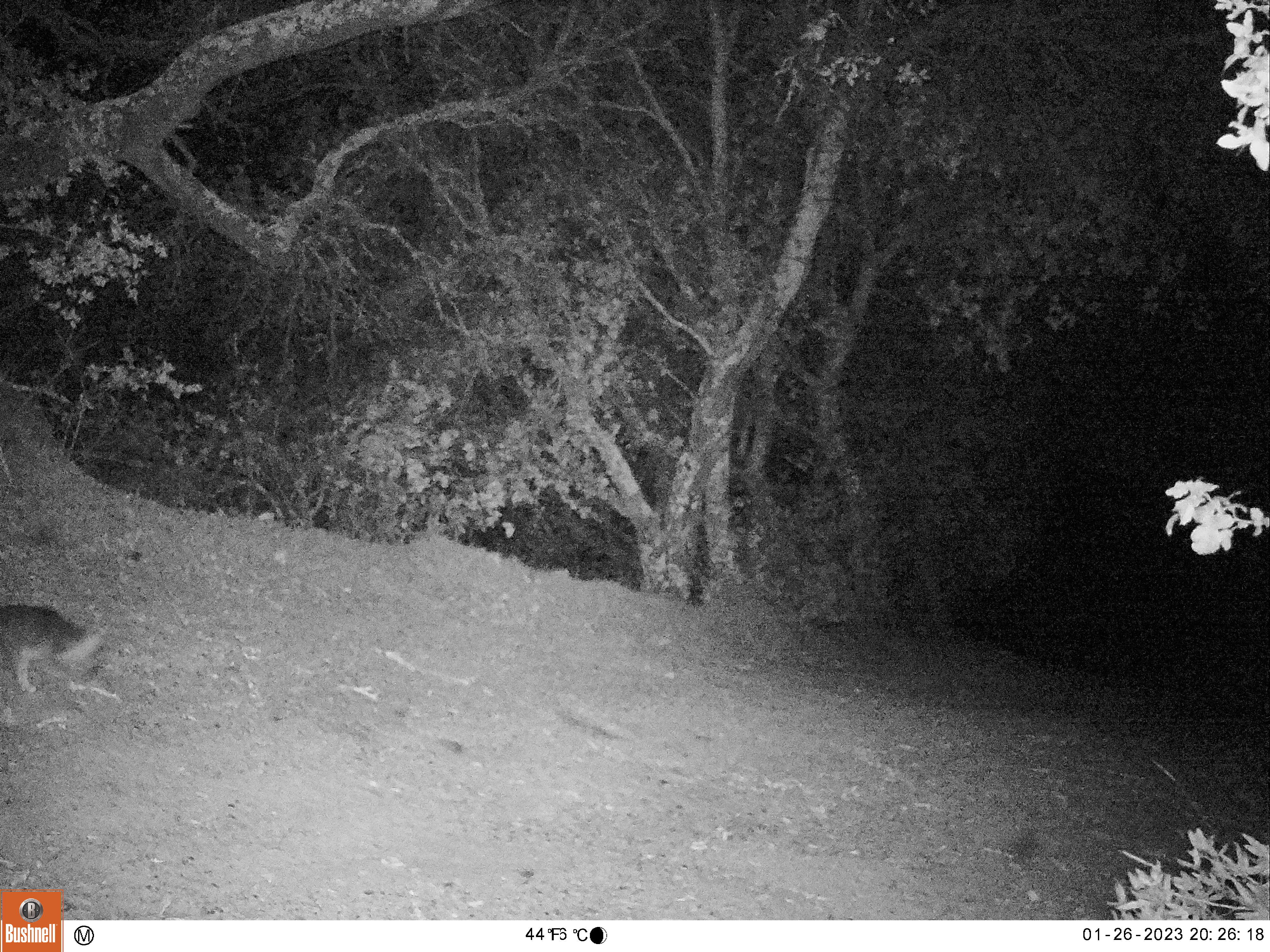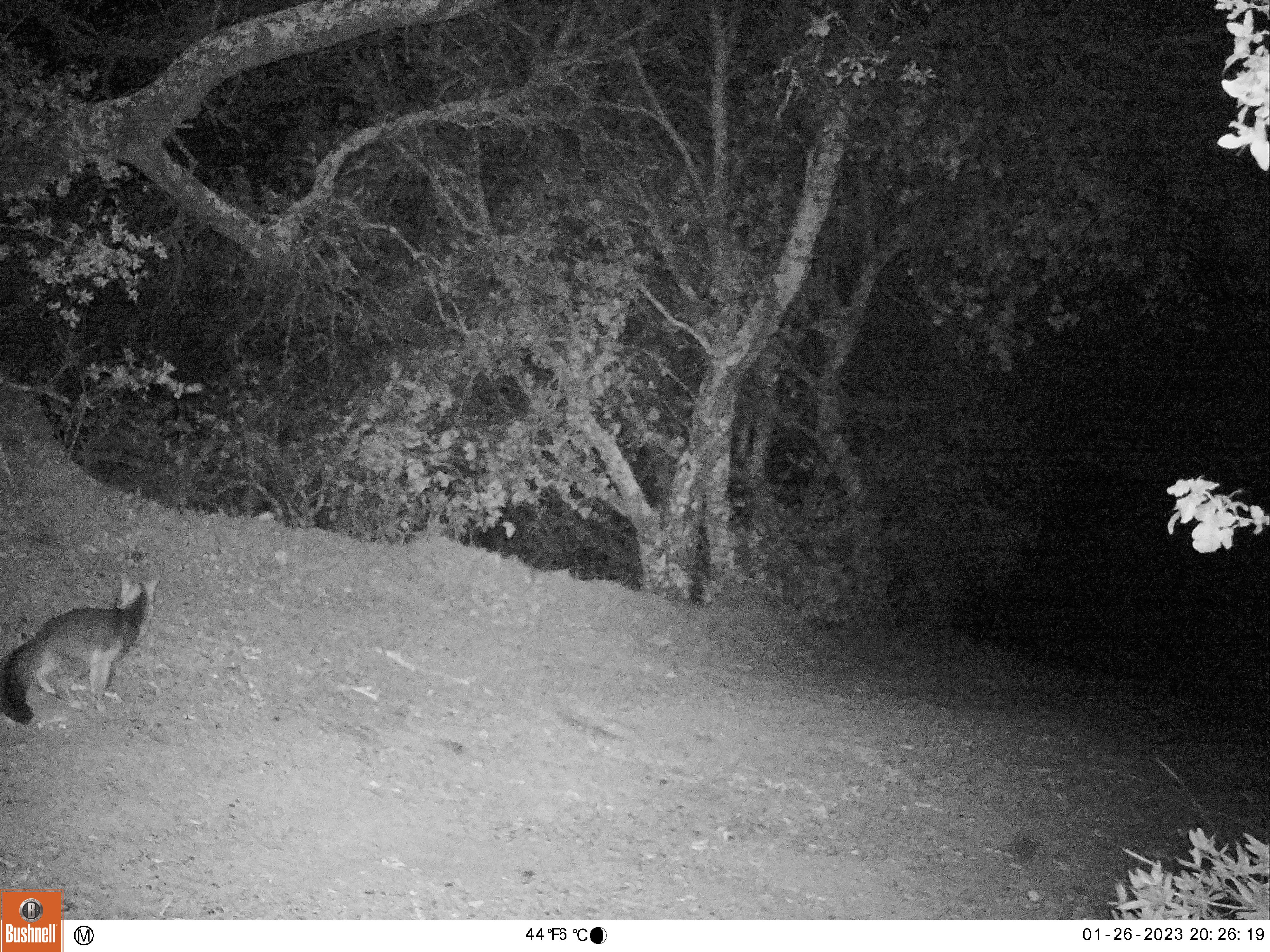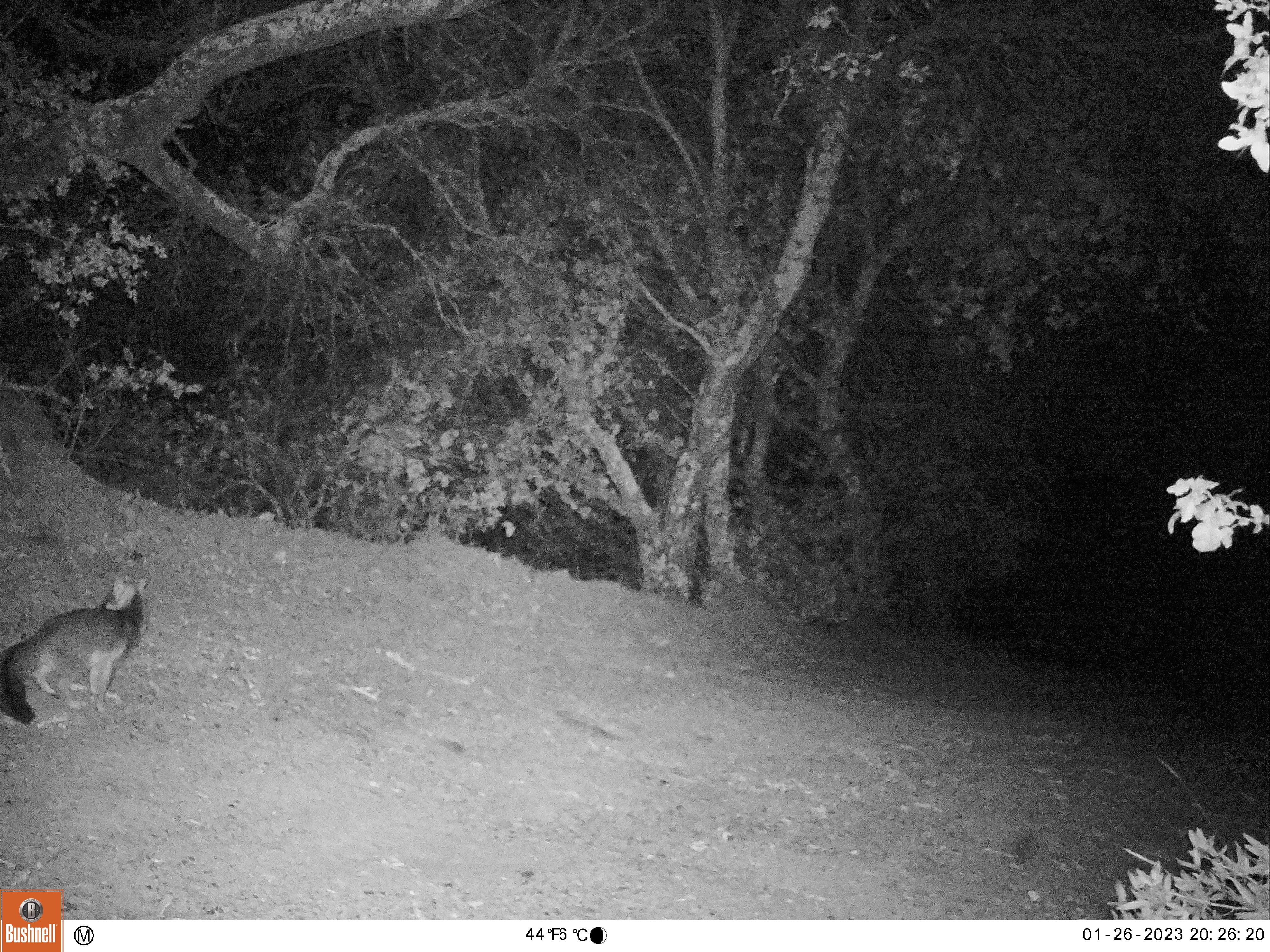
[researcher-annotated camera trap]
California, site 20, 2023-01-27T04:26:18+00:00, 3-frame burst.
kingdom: Animalia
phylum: Chordata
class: Mammalia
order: Carnivora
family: Canidae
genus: Urocyon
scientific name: Urocyon cinereoargenteus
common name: gray fox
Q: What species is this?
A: Gray fox (Urocyon cinereoargenteus).